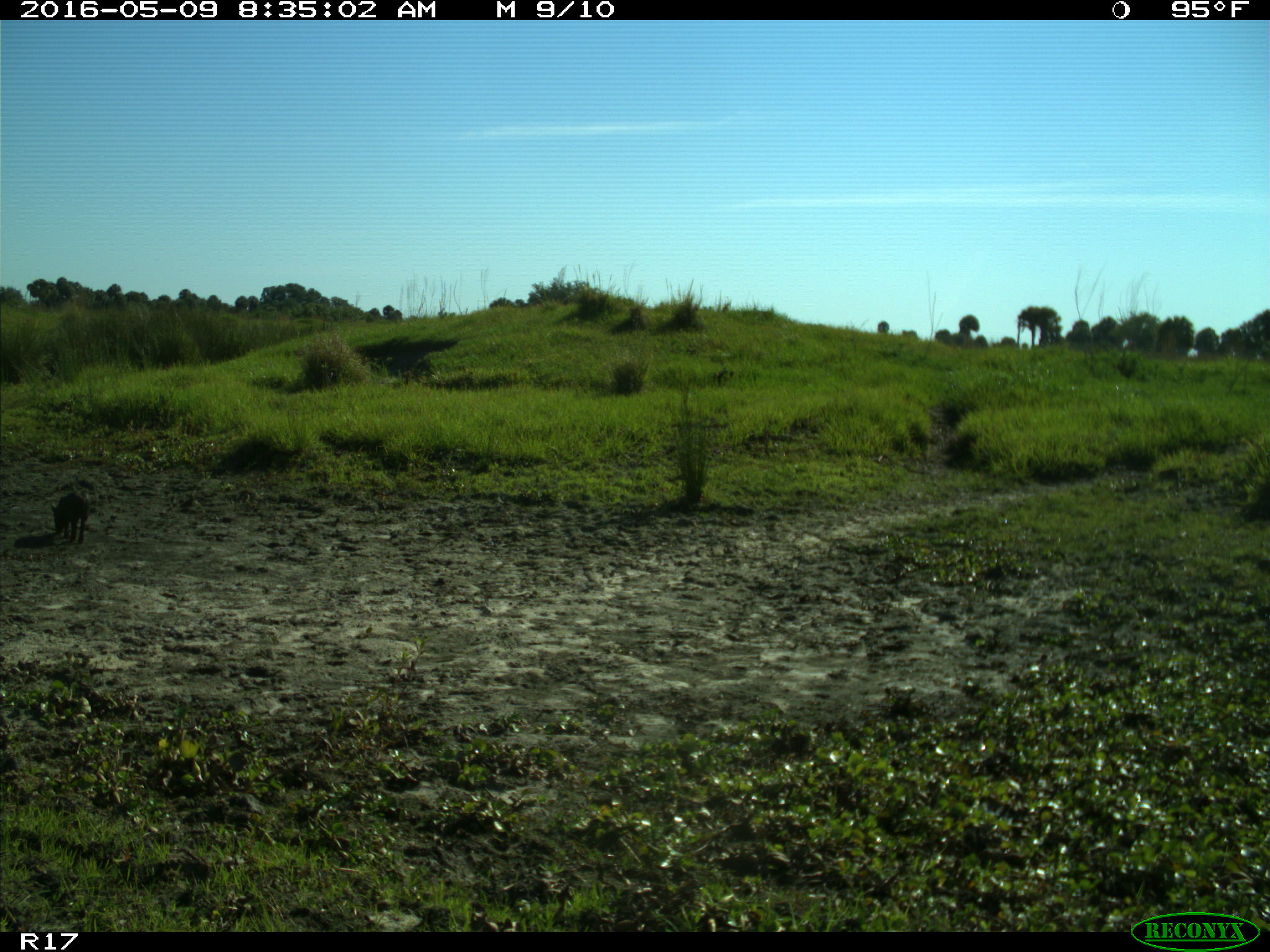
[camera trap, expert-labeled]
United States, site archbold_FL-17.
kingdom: Animalia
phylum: Chordata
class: Mammalia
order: Artiodactyla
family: Suidae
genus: Sus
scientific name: Sus scrofa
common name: wild boar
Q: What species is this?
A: Sus scrofa (wild boar).